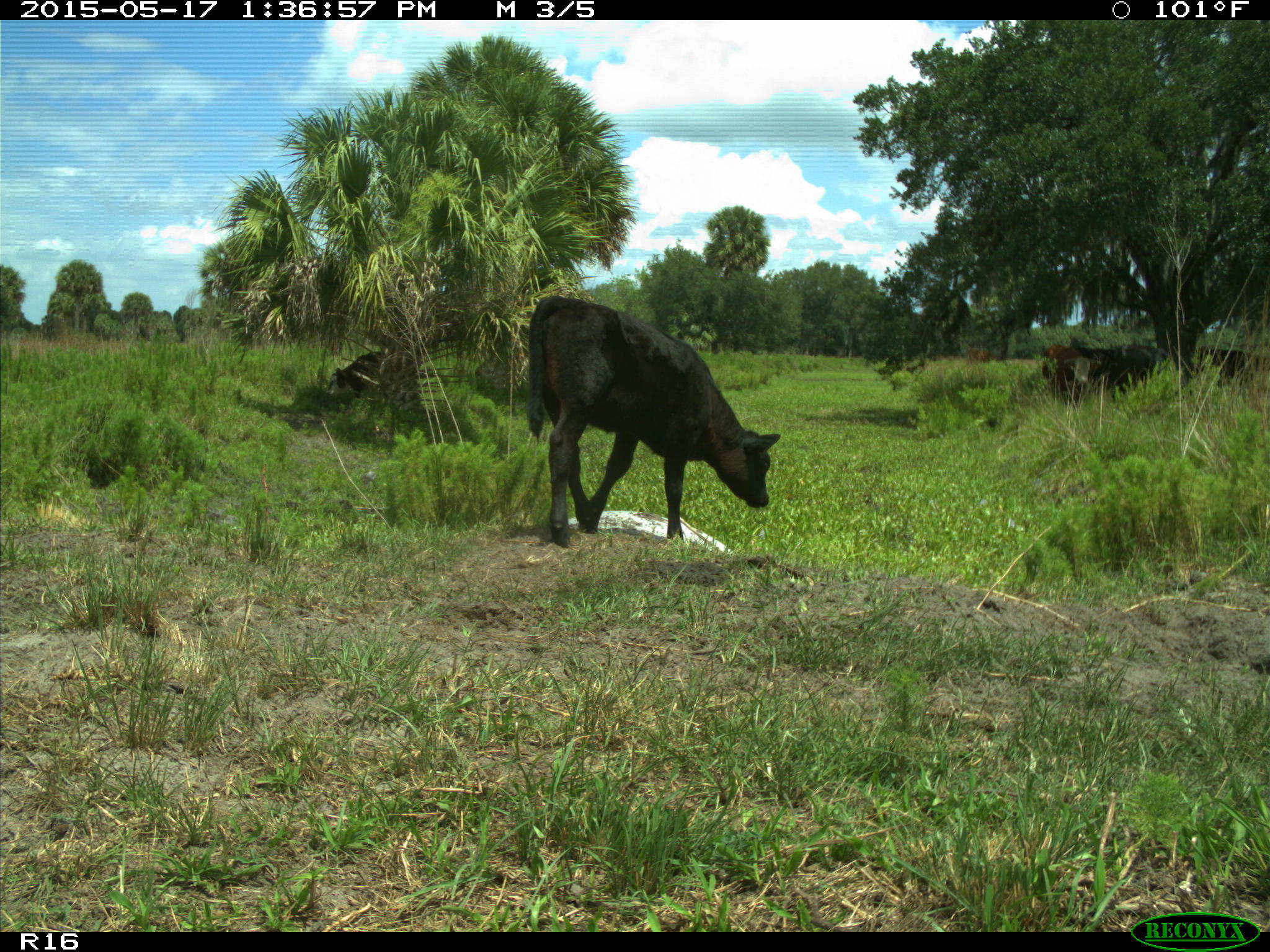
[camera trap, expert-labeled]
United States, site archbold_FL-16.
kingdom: Animalia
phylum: Chordata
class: Mammalia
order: Artiodactyla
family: Bovidae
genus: Bos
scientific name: Bos taurus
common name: domestic cow